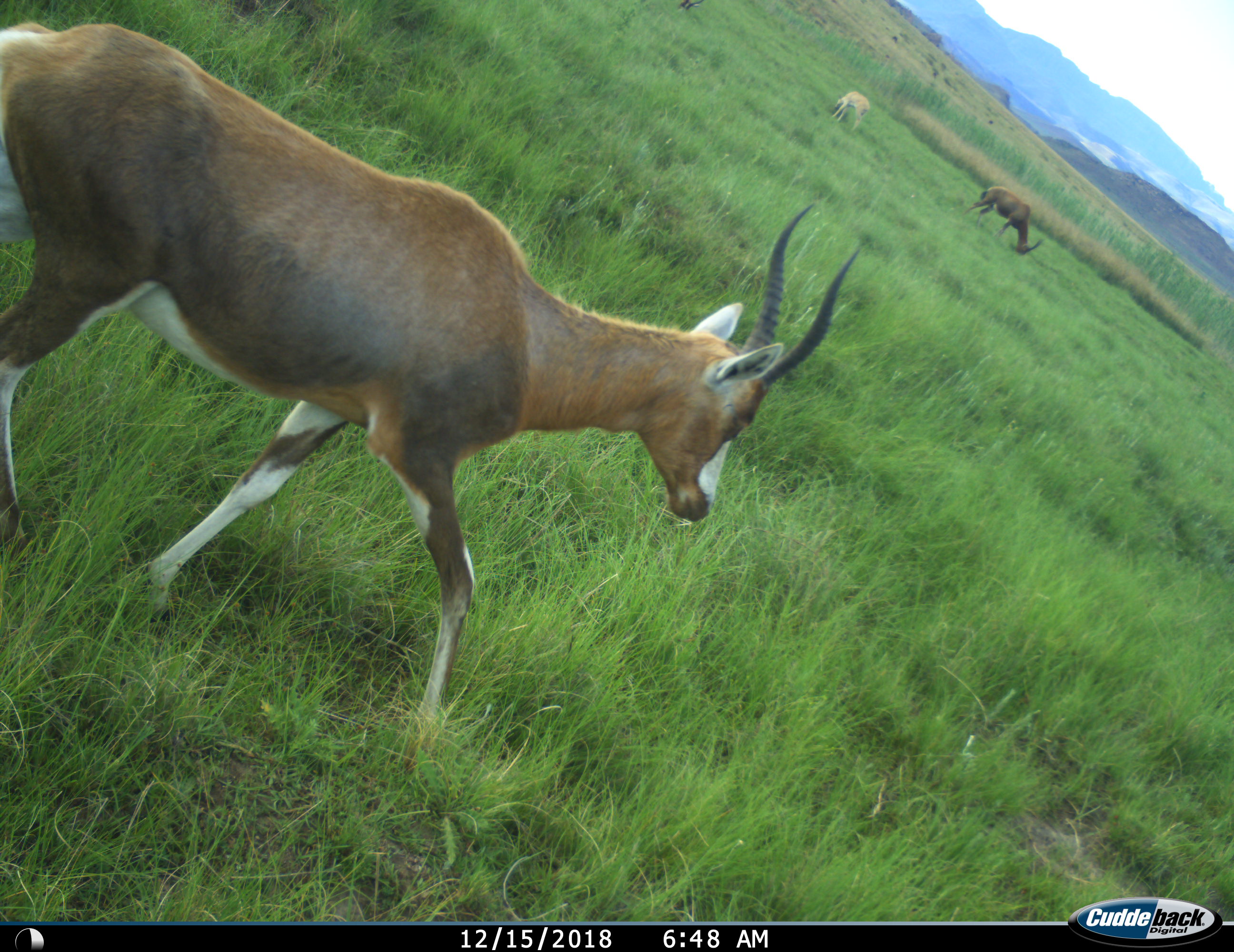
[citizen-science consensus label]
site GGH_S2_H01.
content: unidentified animal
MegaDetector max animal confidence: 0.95